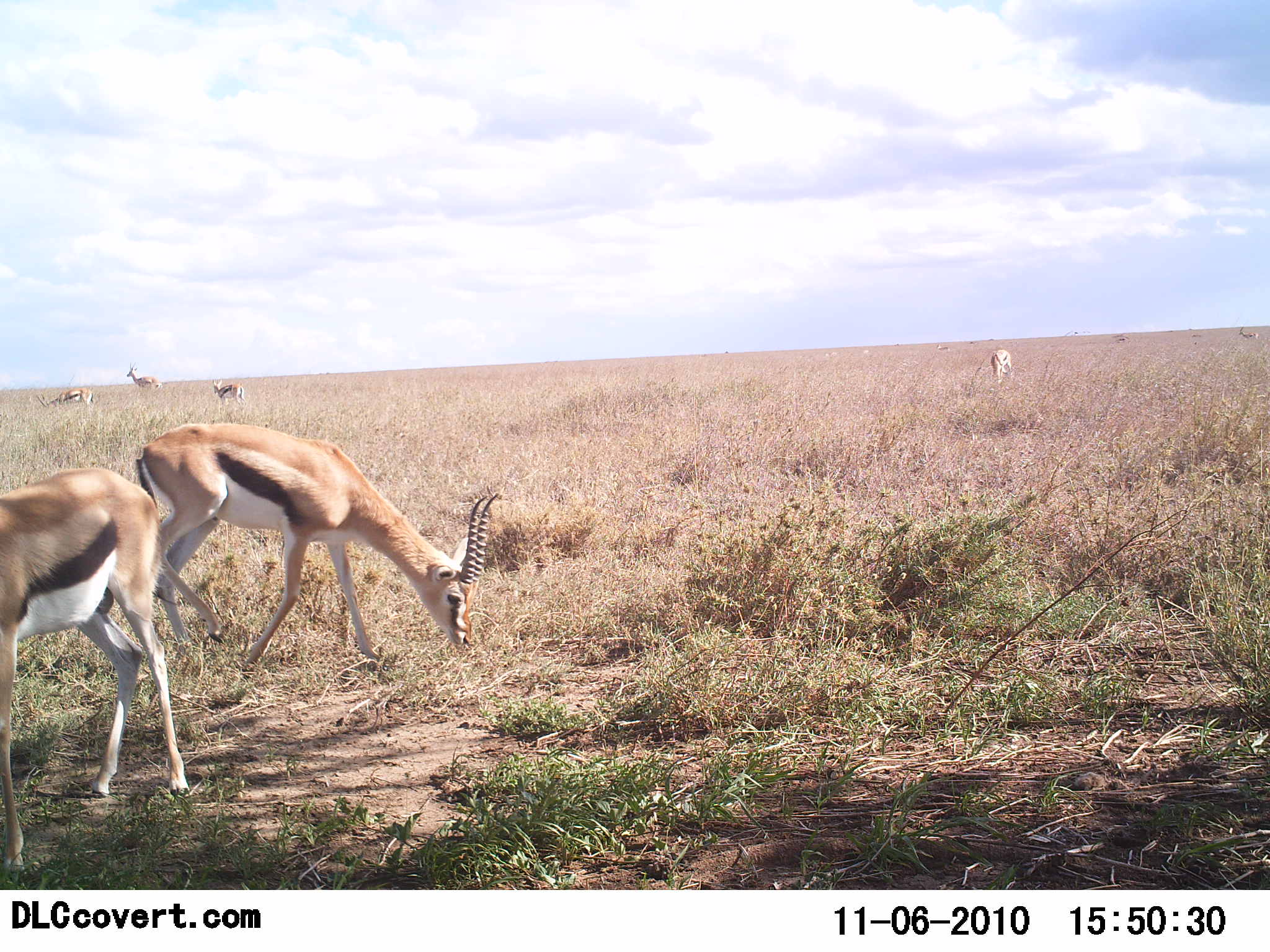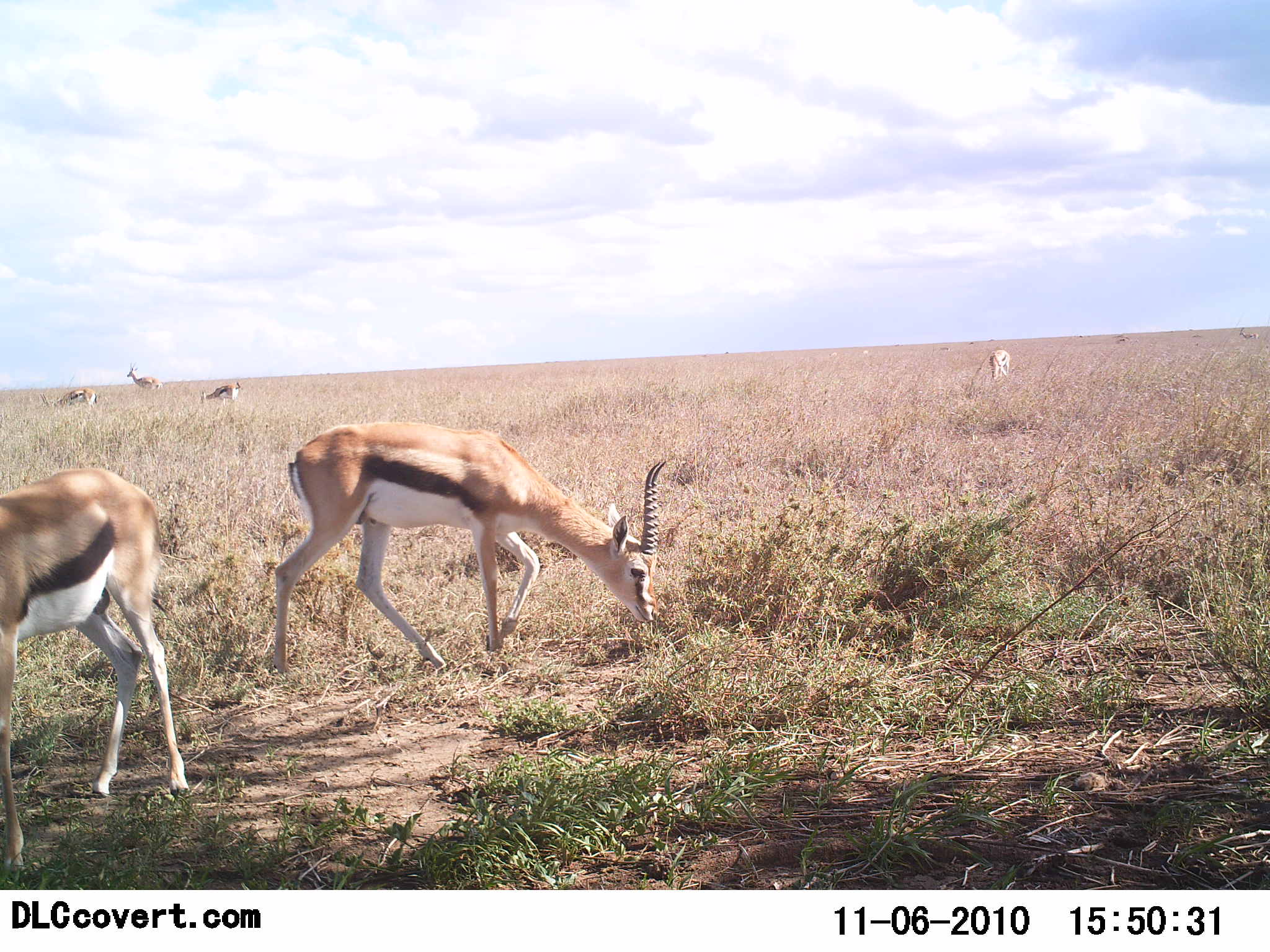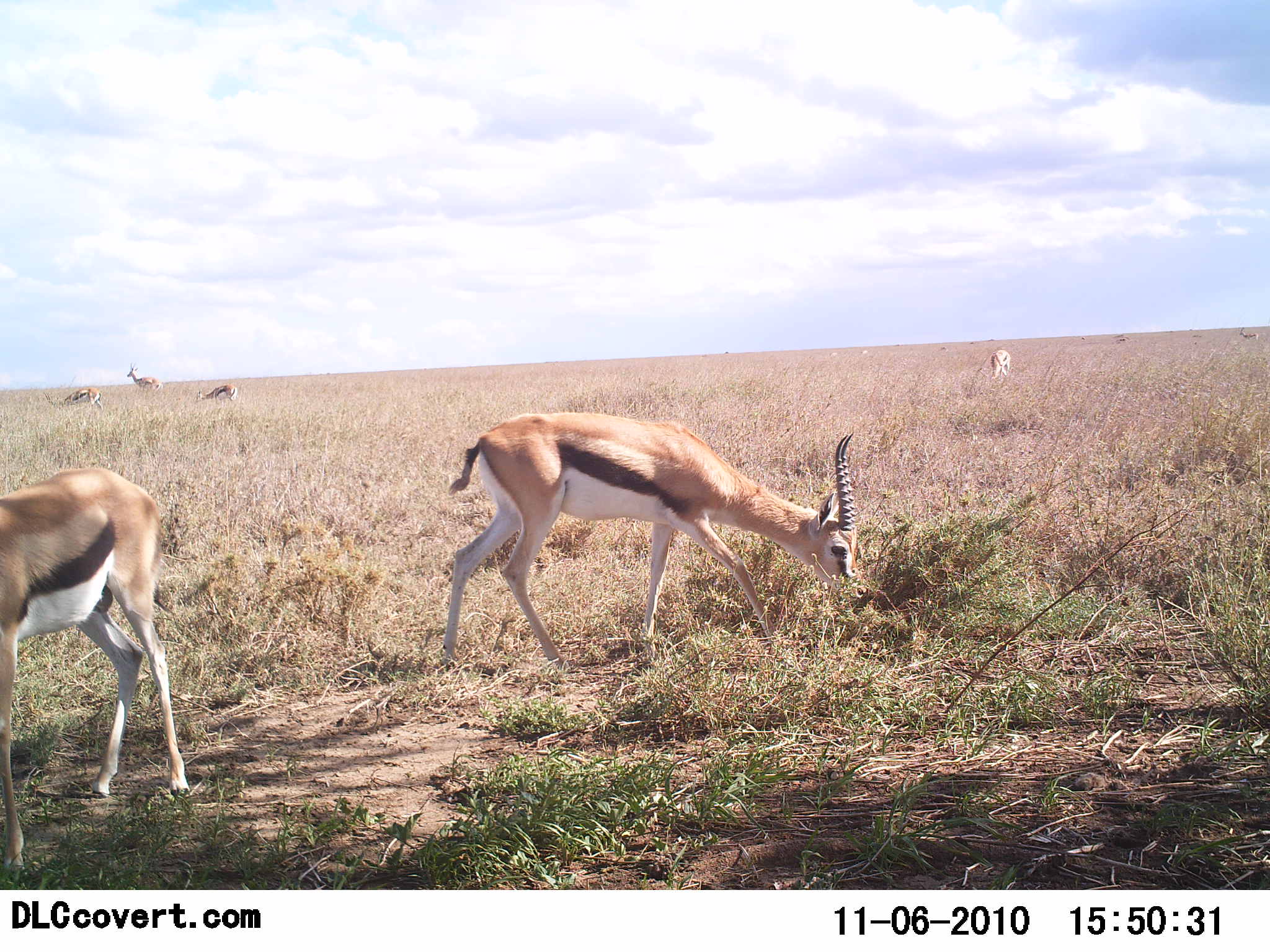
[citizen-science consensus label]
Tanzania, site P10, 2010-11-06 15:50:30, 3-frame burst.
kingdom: Animalia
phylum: Chordata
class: Mammalia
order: Artiodactyla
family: Bovidae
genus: Eudorcas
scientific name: Eudorcas thomsonii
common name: thomson's gazelle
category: gazellethomsons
Gazellethomsons (thomson's gazelle) (Eudorcas thomsonii), count 6. Behavior (volunteer vote fractions): standing 40%, resting 0%, moving 40%, interacting 0%. Young present (vote fraction): 0%. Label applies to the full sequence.